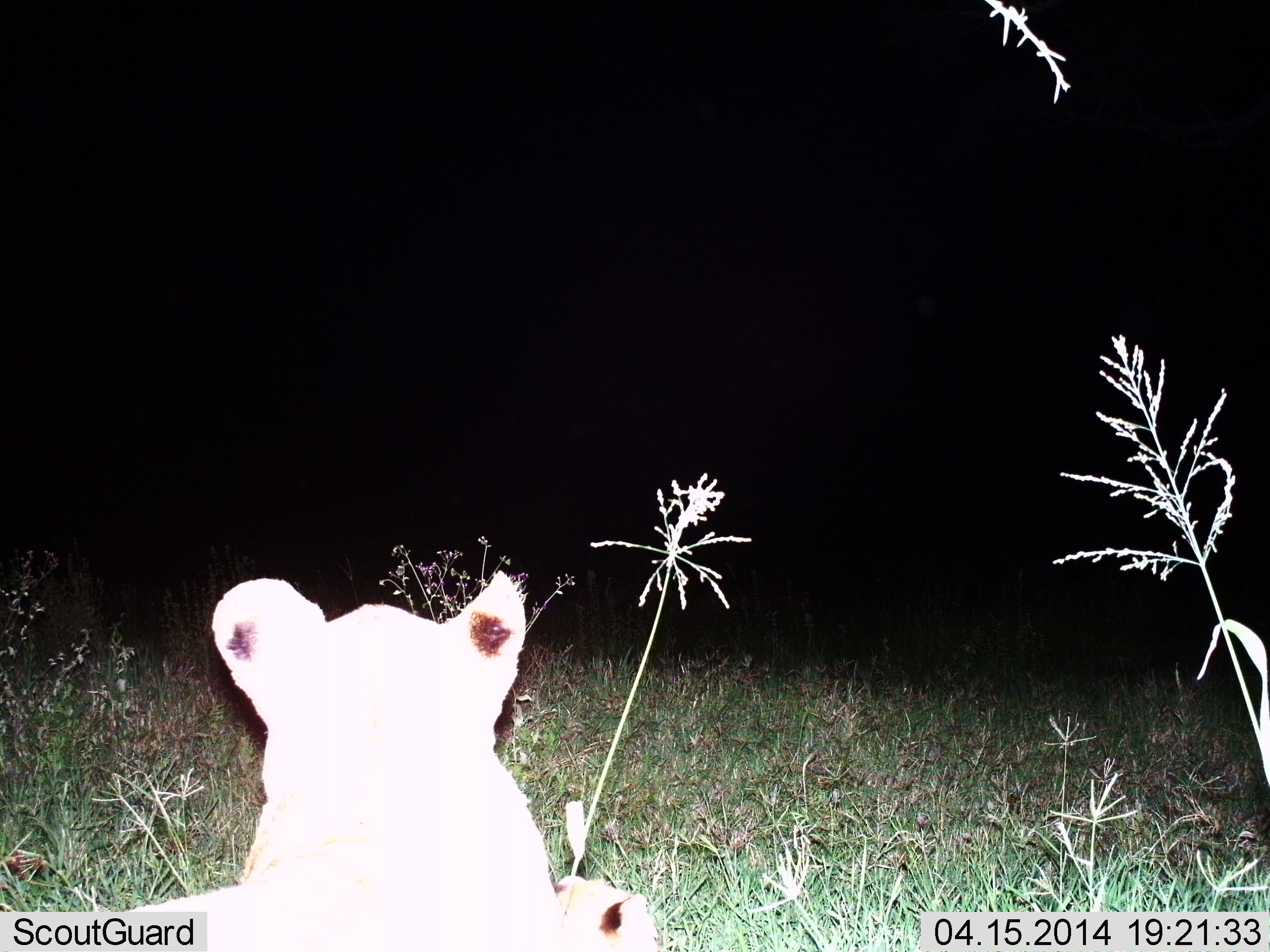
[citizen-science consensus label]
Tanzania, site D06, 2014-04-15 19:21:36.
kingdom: Animalia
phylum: Chordata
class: Mammalia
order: Carnivora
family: Felidae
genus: Panthera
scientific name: Panthera leo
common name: lion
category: lionfemale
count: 1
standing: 20%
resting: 60%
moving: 10%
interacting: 10%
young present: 0%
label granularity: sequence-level